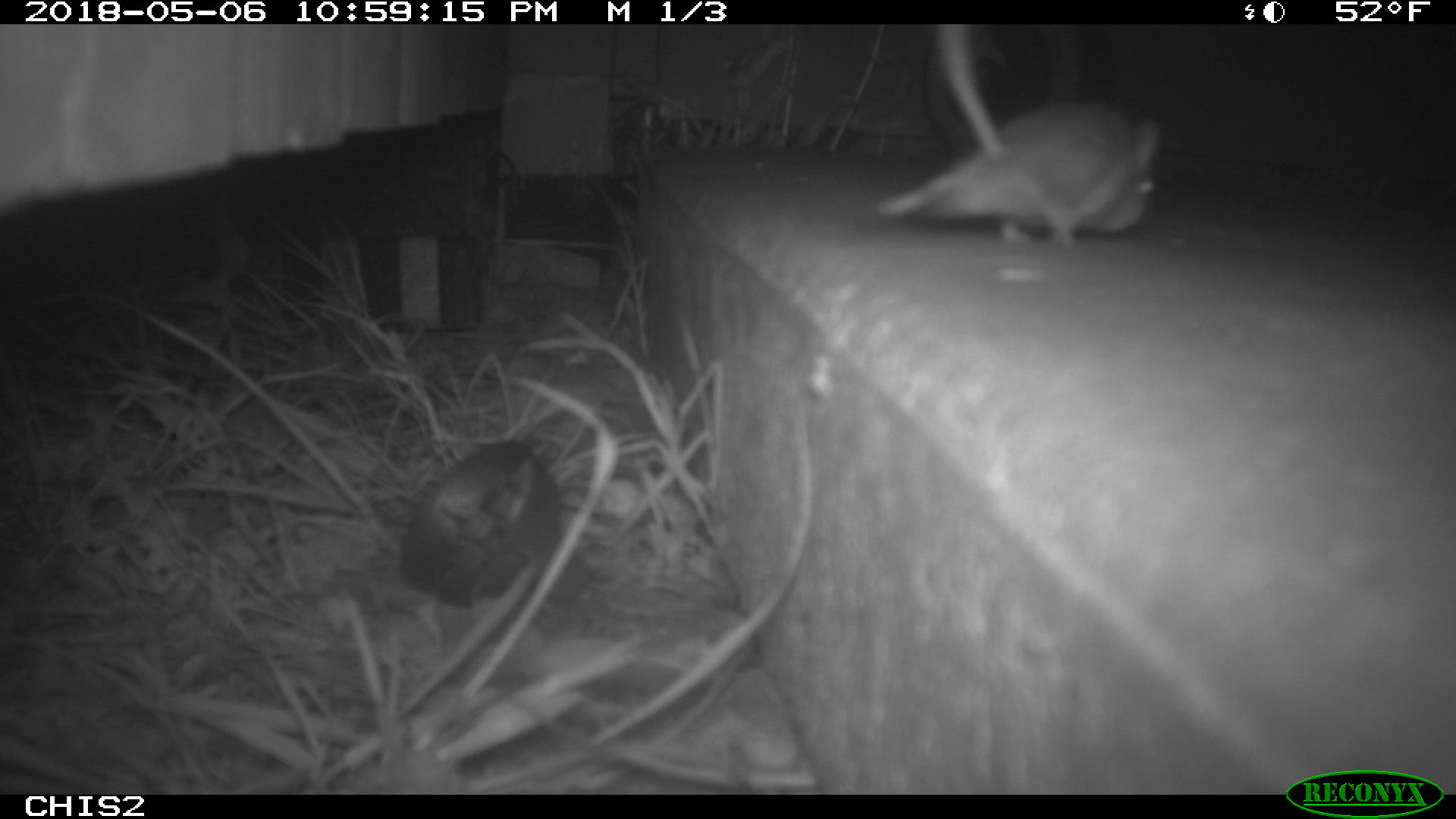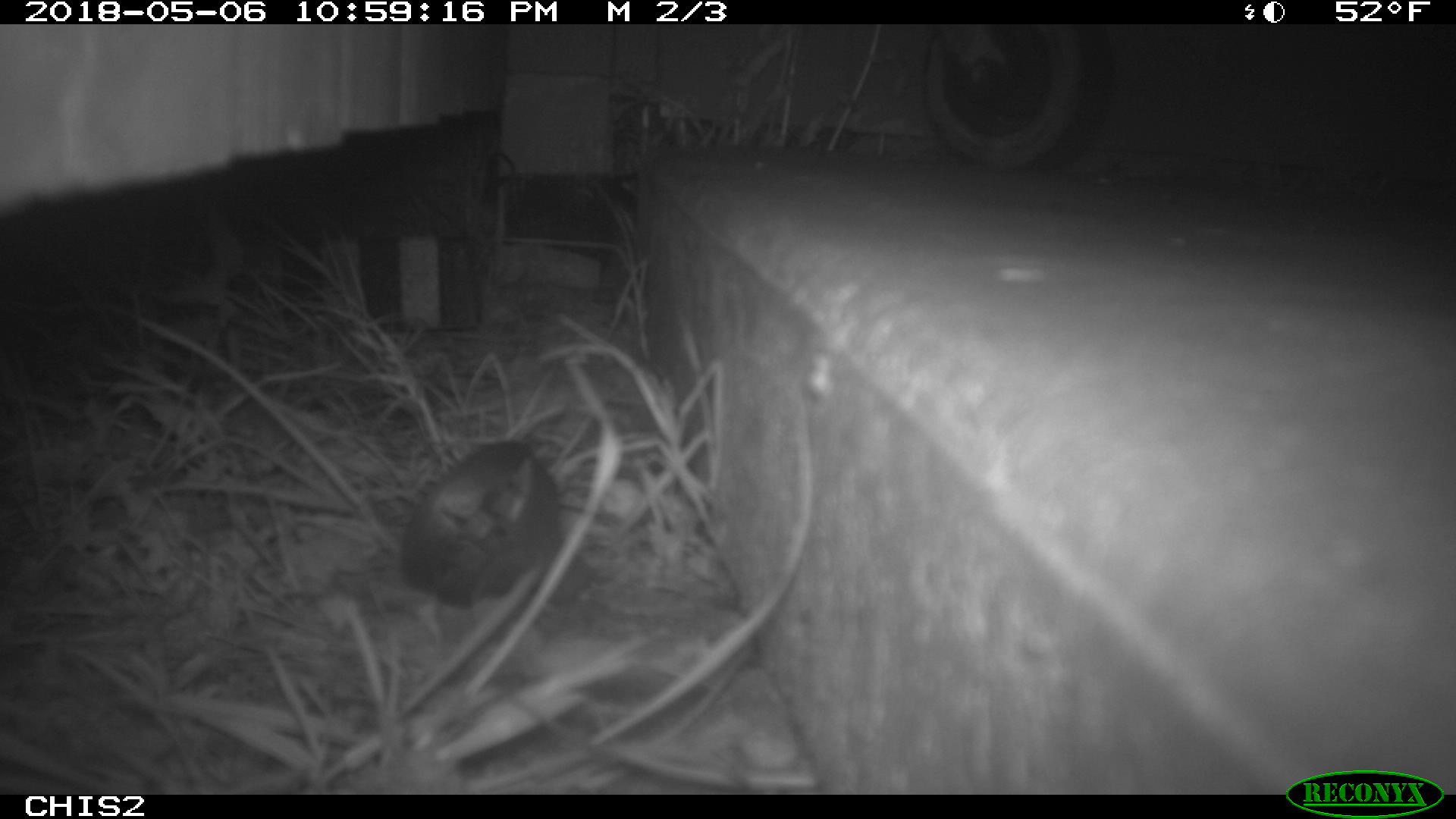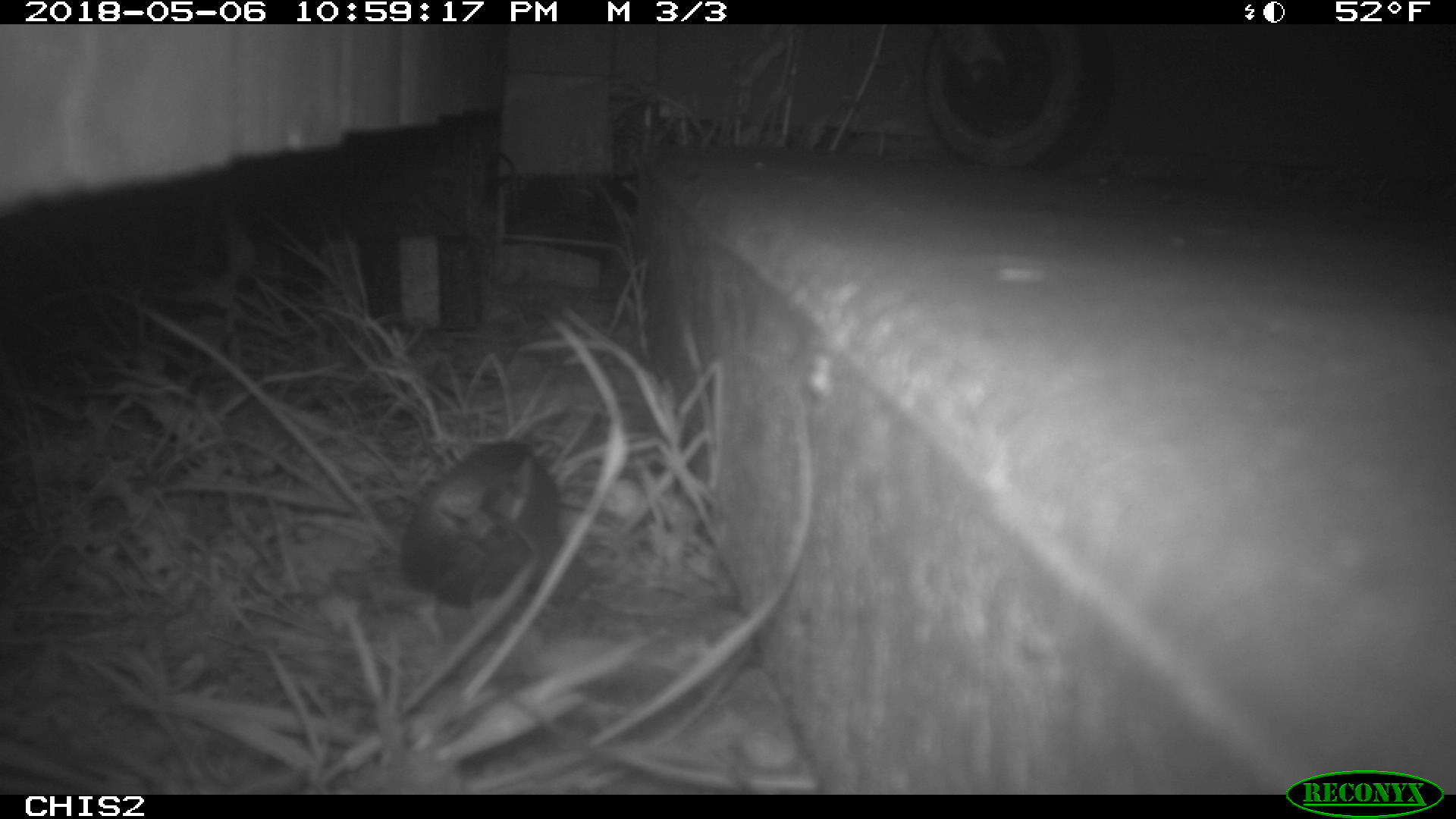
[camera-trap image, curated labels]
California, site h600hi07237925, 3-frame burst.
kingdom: Animalia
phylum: Chordata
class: Mammalia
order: Rodentia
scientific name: Rodentia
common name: rodent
Rodent (Rodentia).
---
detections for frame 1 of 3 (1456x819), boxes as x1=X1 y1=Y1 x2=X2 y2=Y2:
rodent: x1=877 y1=23 x2=1163 y2=248